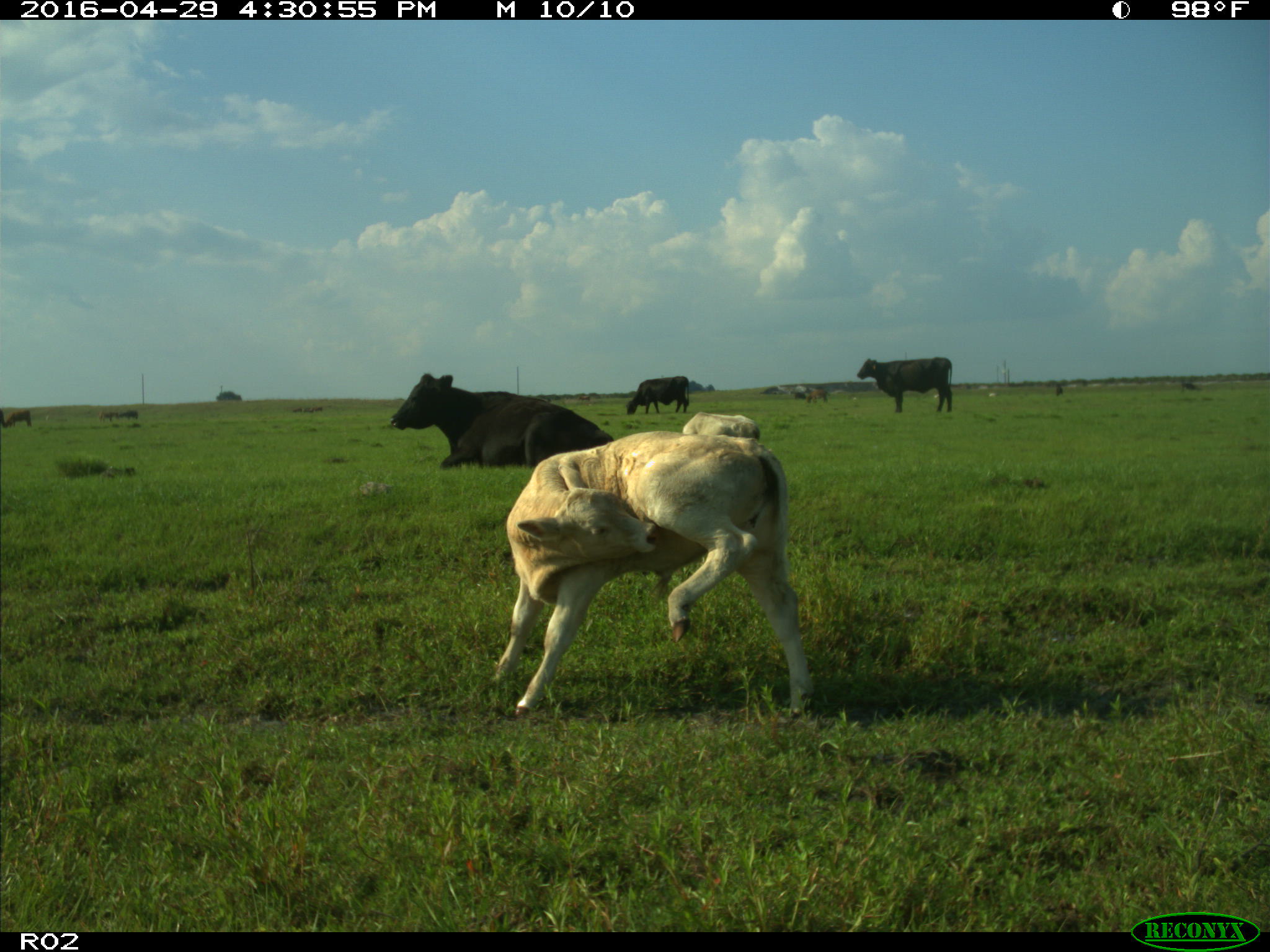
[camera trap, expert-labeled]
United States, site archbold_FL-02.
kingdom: Animalia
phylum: Chordata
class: Mammalia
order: Artiodactyla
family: Bovidae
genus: Bos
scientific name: Bos taurus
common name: domestic cow